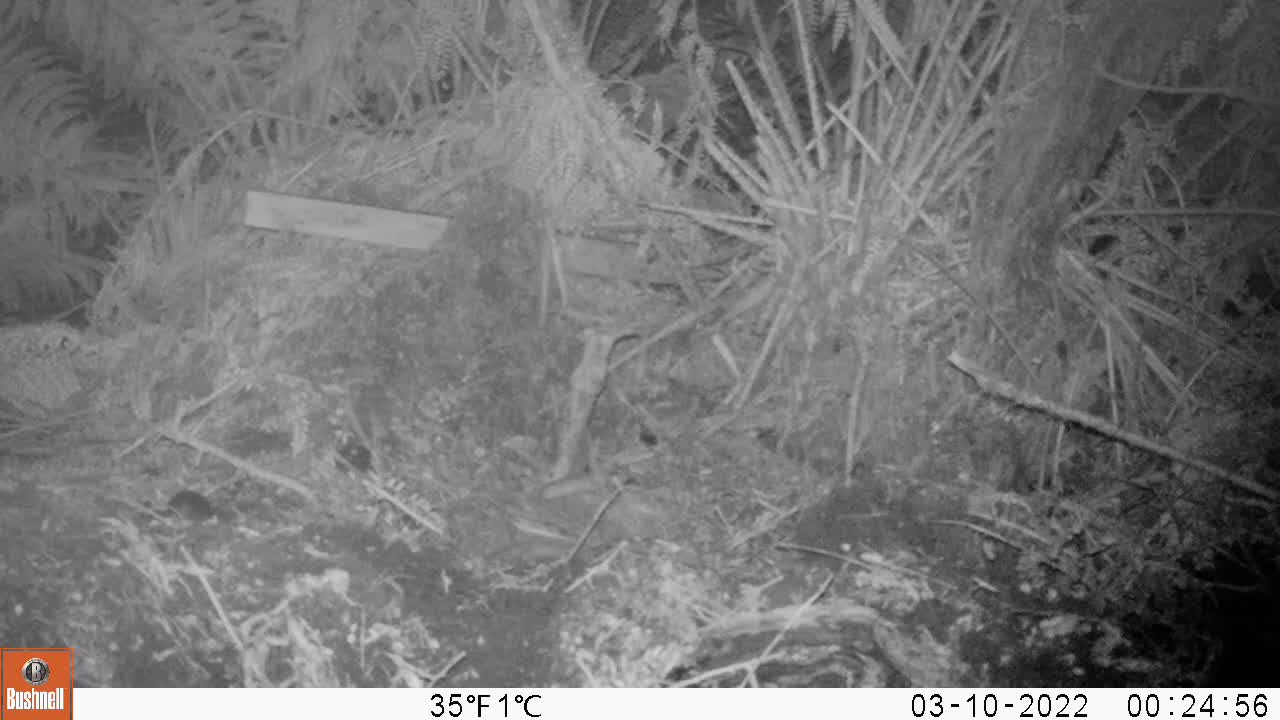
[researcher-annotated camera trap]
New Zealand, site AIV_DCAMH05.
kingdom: Animalia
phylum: Chordata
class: Mammalia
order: Rodentia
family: Muridae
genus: Mus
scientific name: Mus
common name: mouse